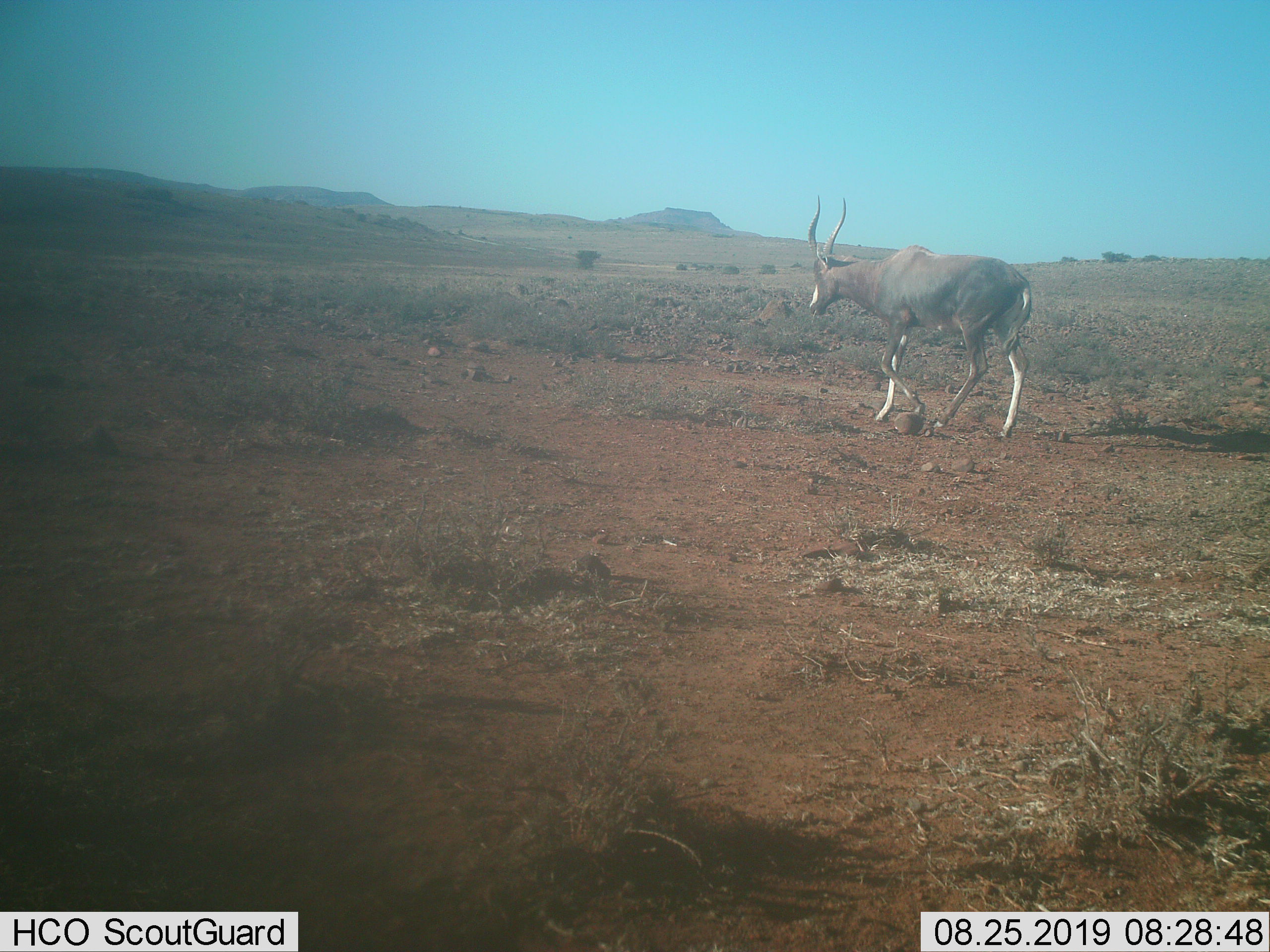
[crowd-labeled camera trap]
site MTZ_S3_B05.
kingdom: Animalia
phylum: Chordata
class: Mammalia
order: Artiodactyla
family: Bovidae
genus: Damaliscus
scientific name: Damaliscus pygargus phillipsi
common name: blesbok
Blesbok (Damaliscus pygargus phillipsi), count 1. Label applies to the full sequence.